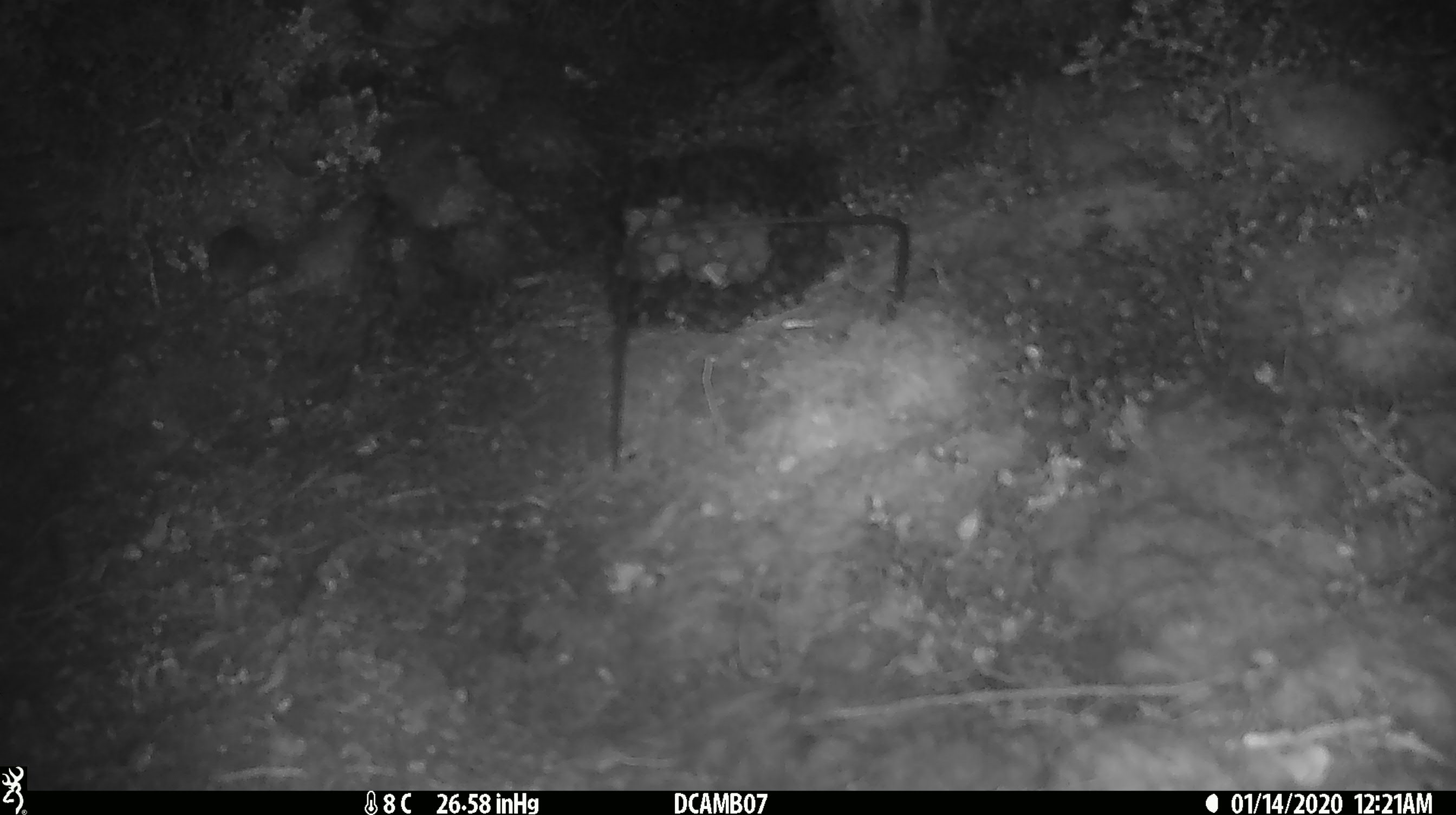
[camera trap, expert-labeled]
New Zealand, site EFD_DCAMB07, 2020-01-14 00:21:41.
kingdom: Animalia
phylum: Chordata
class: Mammalia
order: Rodentia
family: Muridae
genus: Mus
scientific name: Mus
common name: mouse